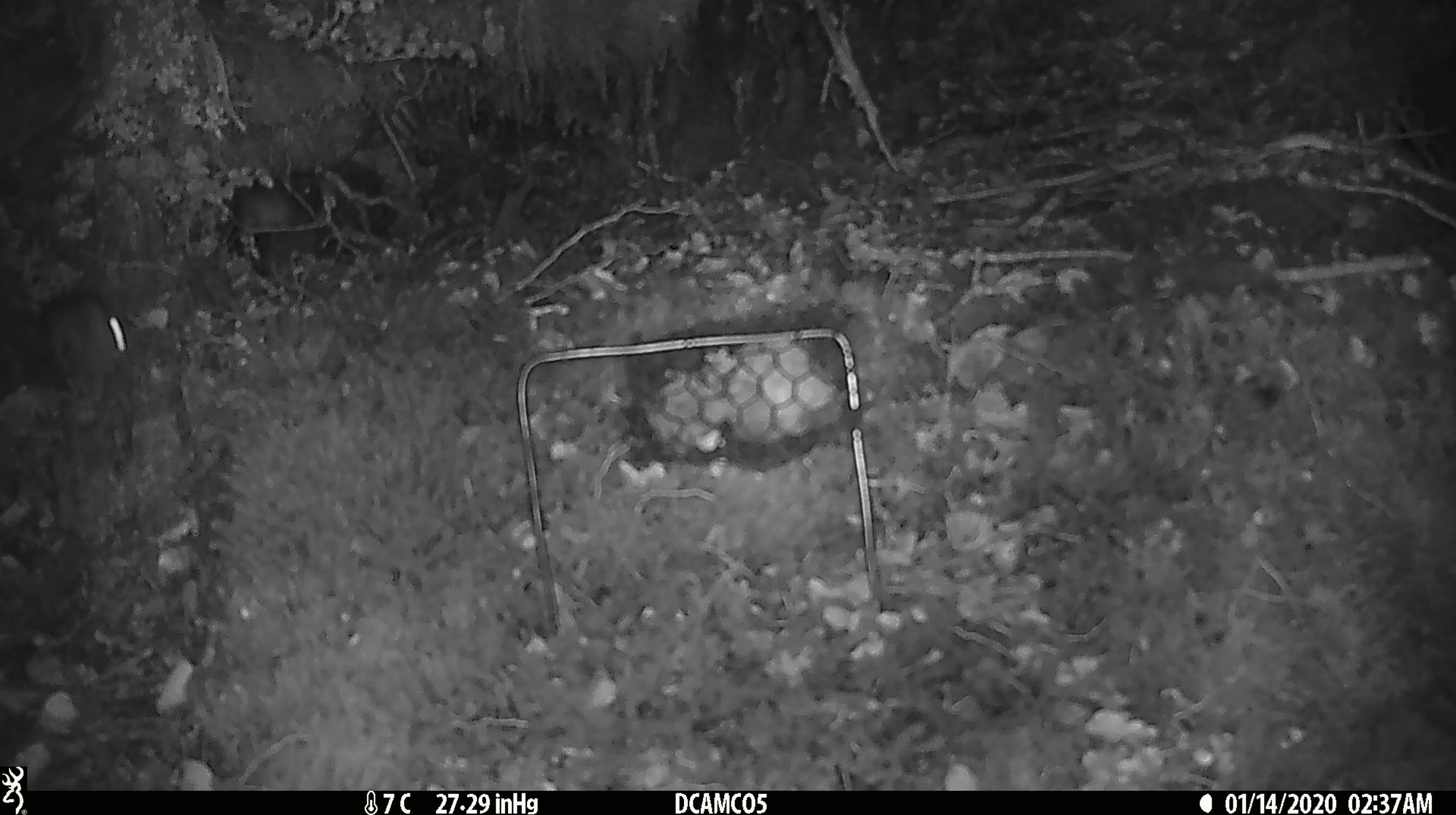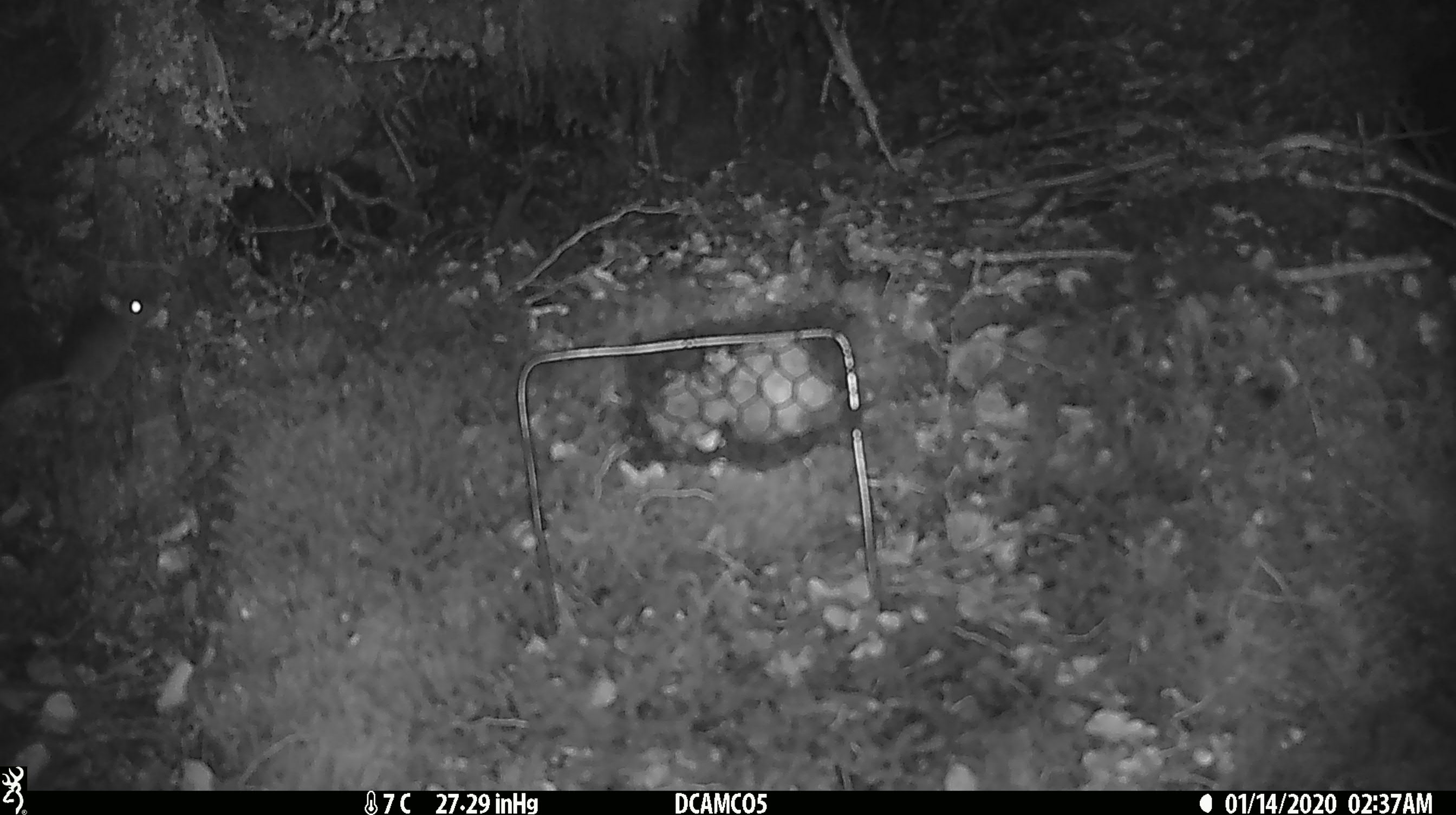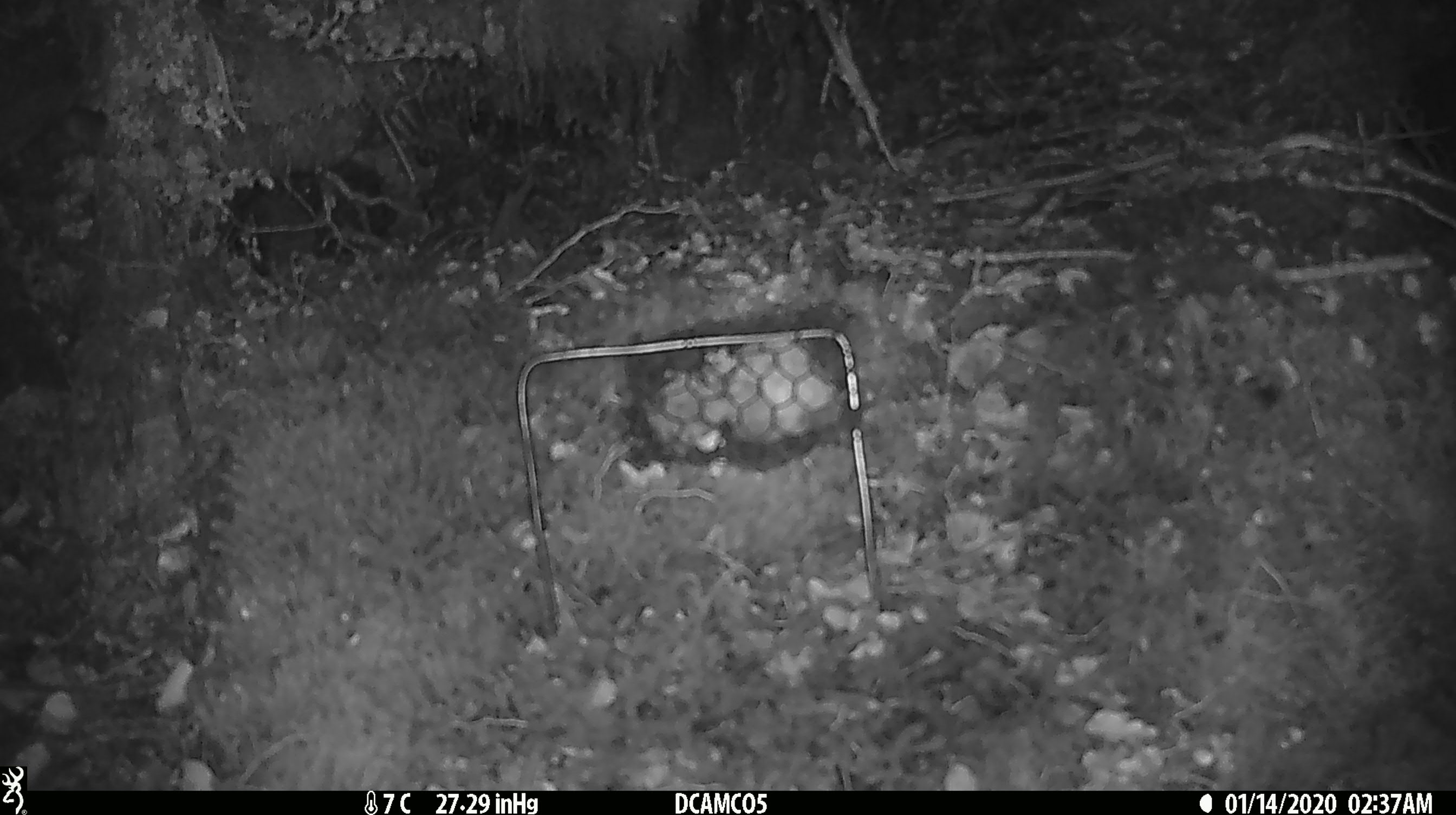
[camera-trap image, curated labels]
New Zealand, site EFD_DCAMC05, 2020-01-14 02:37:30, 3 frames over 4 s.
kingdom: Animalia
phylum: Chordata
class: Mammalia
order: Rodentia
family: Muridae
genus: Mus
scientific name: Mus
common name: mouse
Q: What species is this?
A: Mouse (Mus).